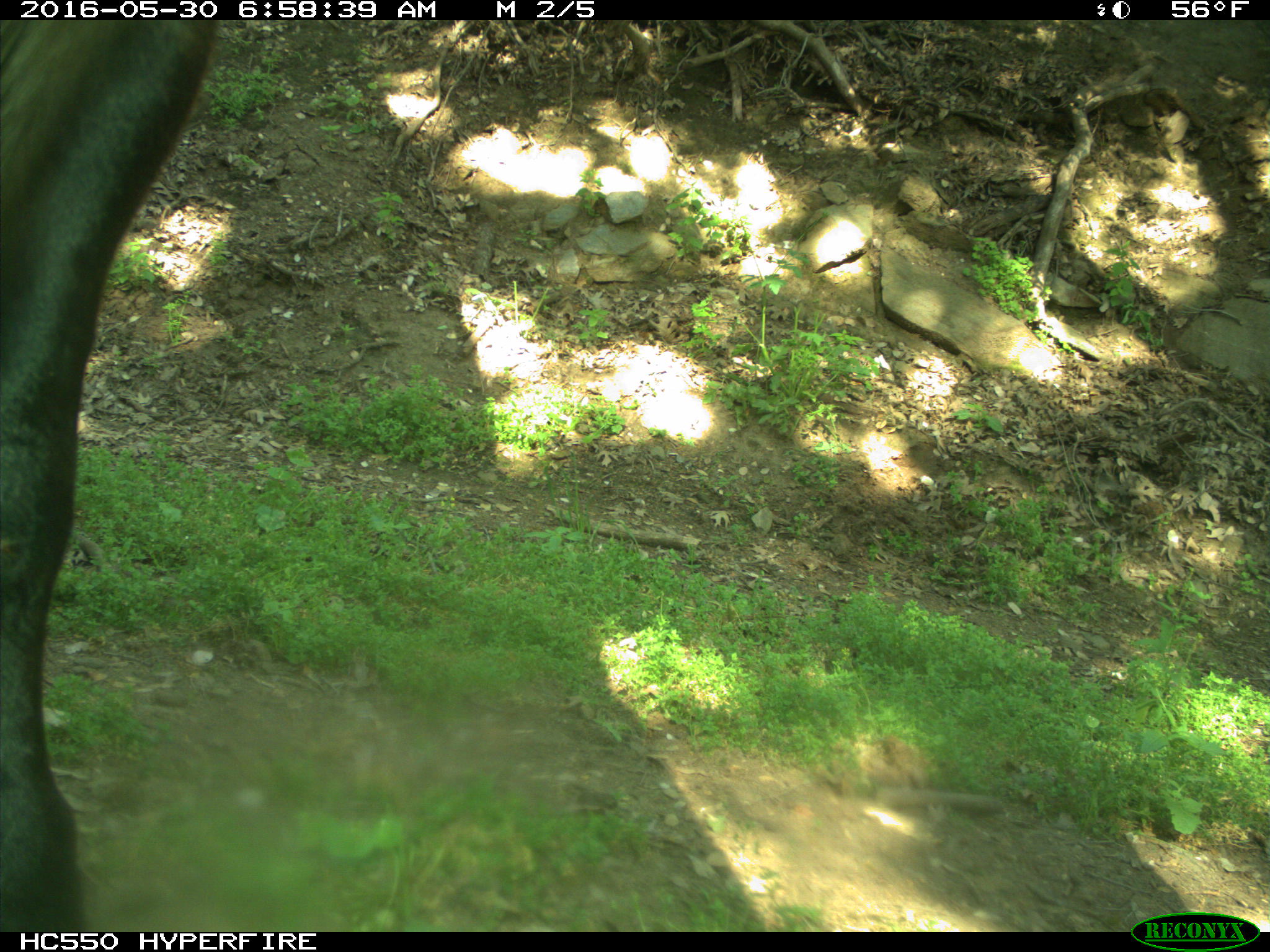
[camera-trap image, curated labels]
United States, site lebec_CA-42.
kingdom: Animalia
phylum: Chordata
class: Mammalia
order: Artiodactyla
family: Bovidae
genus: Bos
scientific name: Bos taurus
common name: domestic cow